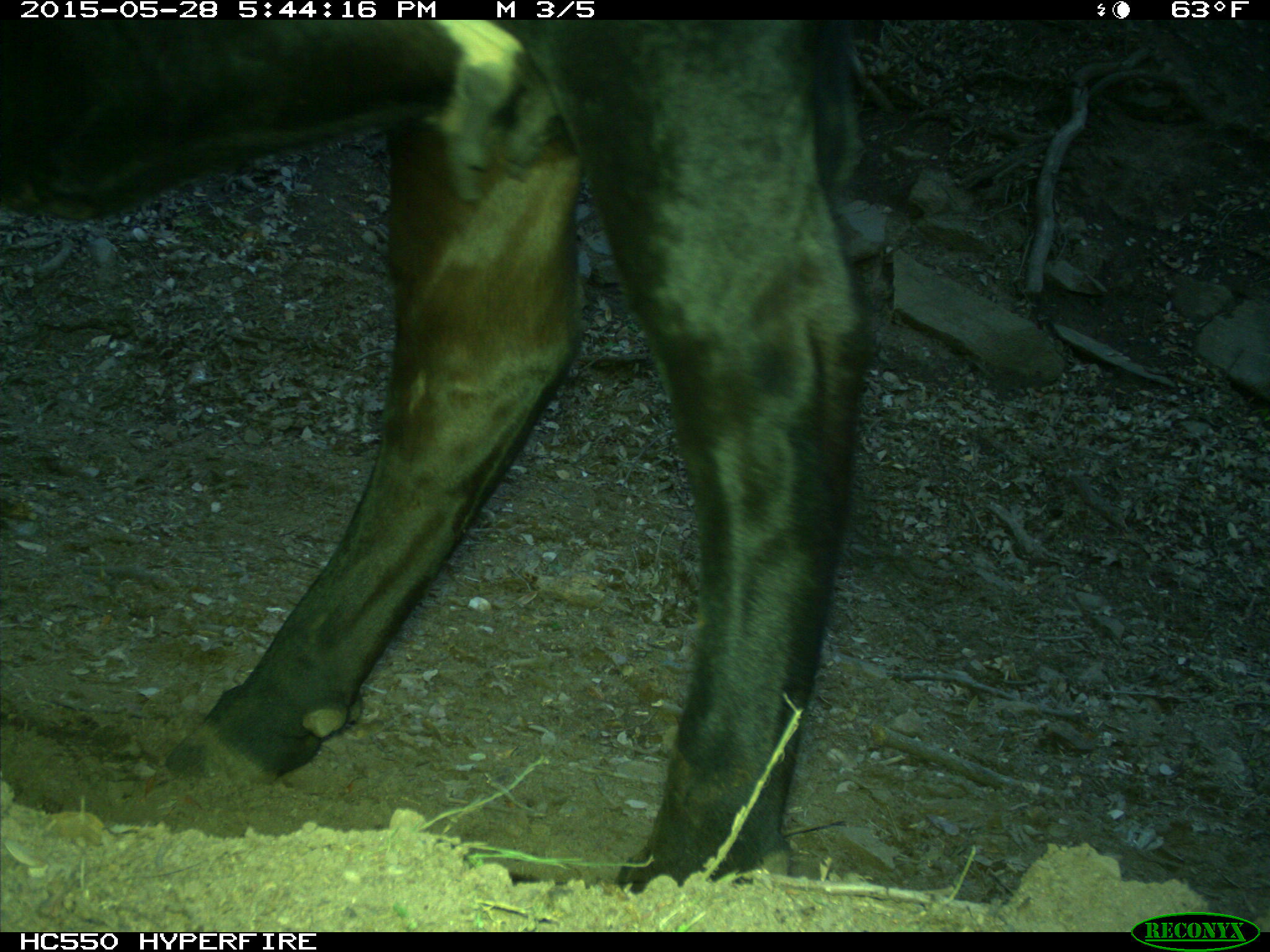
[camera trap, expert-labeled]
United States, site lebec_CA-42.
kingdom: Animalia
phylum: Chordata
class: Mammalia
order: Artiodactyla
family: Bovidae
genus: Bos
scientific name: Bos taurus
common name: domestic cow